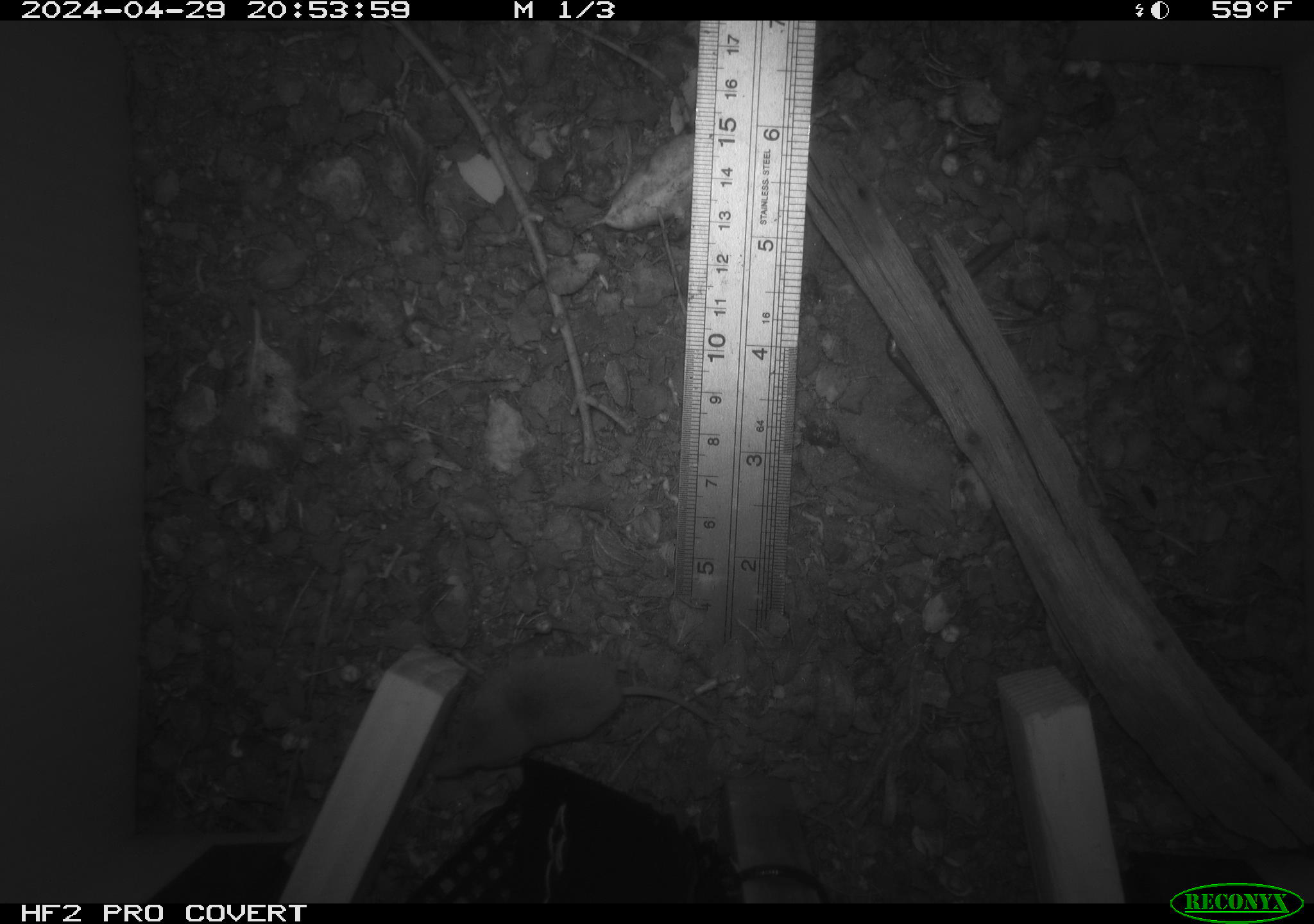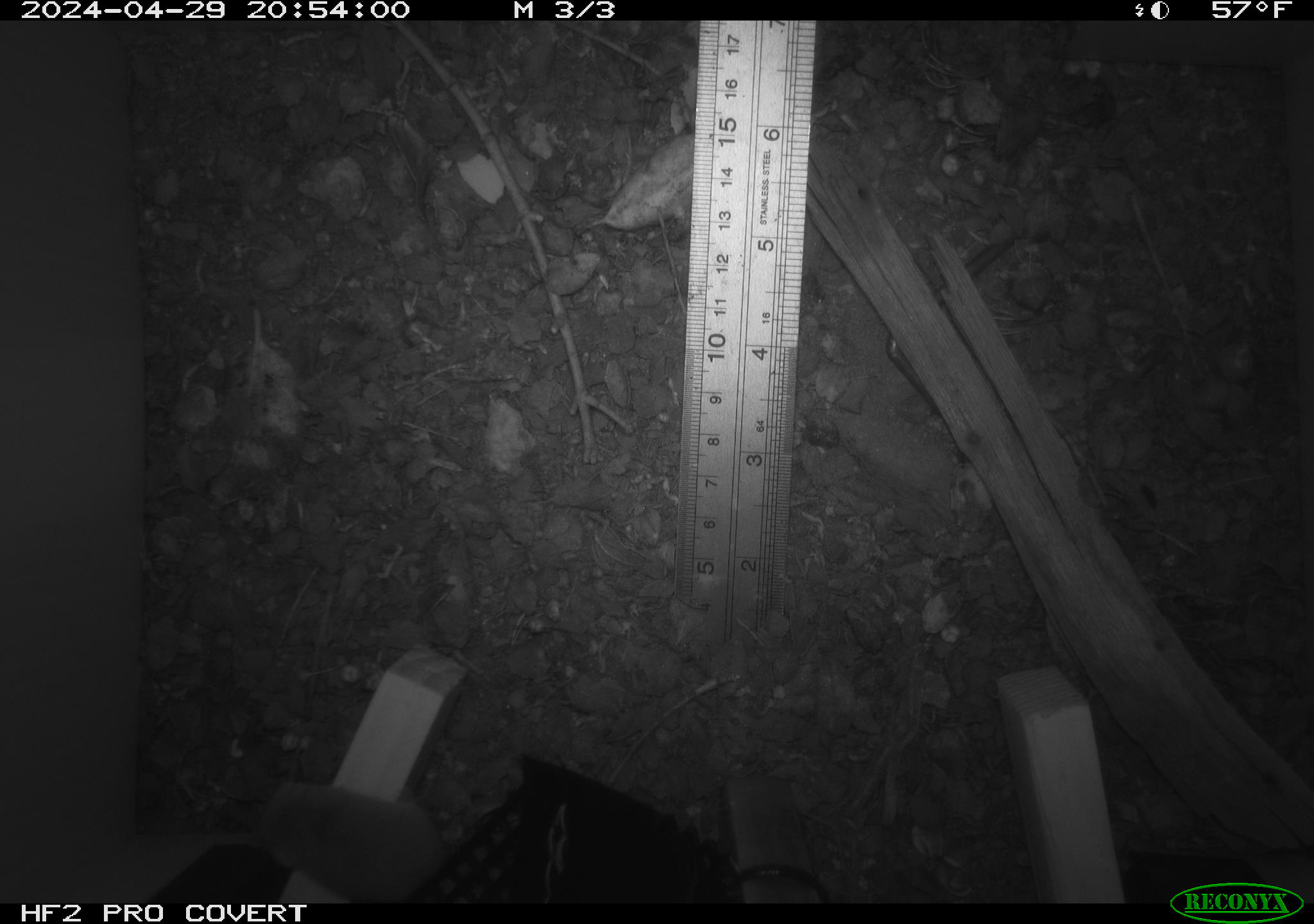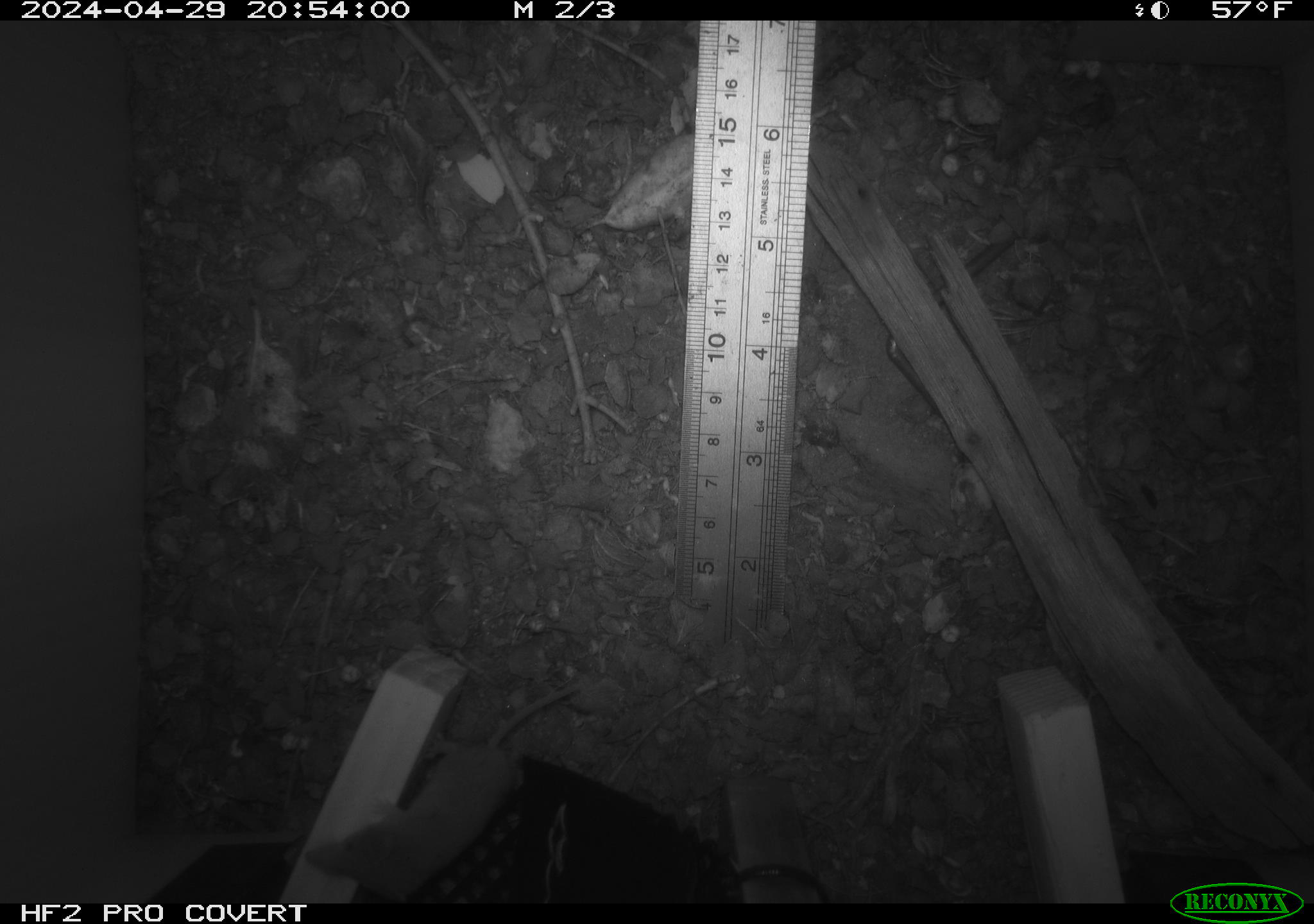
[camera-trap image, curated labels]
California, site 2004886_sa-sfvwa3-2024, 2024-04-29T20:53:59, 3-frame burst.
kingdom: Animalia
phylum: Chordata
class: Mammalia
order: Eulipotyphla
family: Soricidae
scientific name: Soricidae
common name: shrews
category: soricidae family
Soricidae family (shrews) (Soricidae).